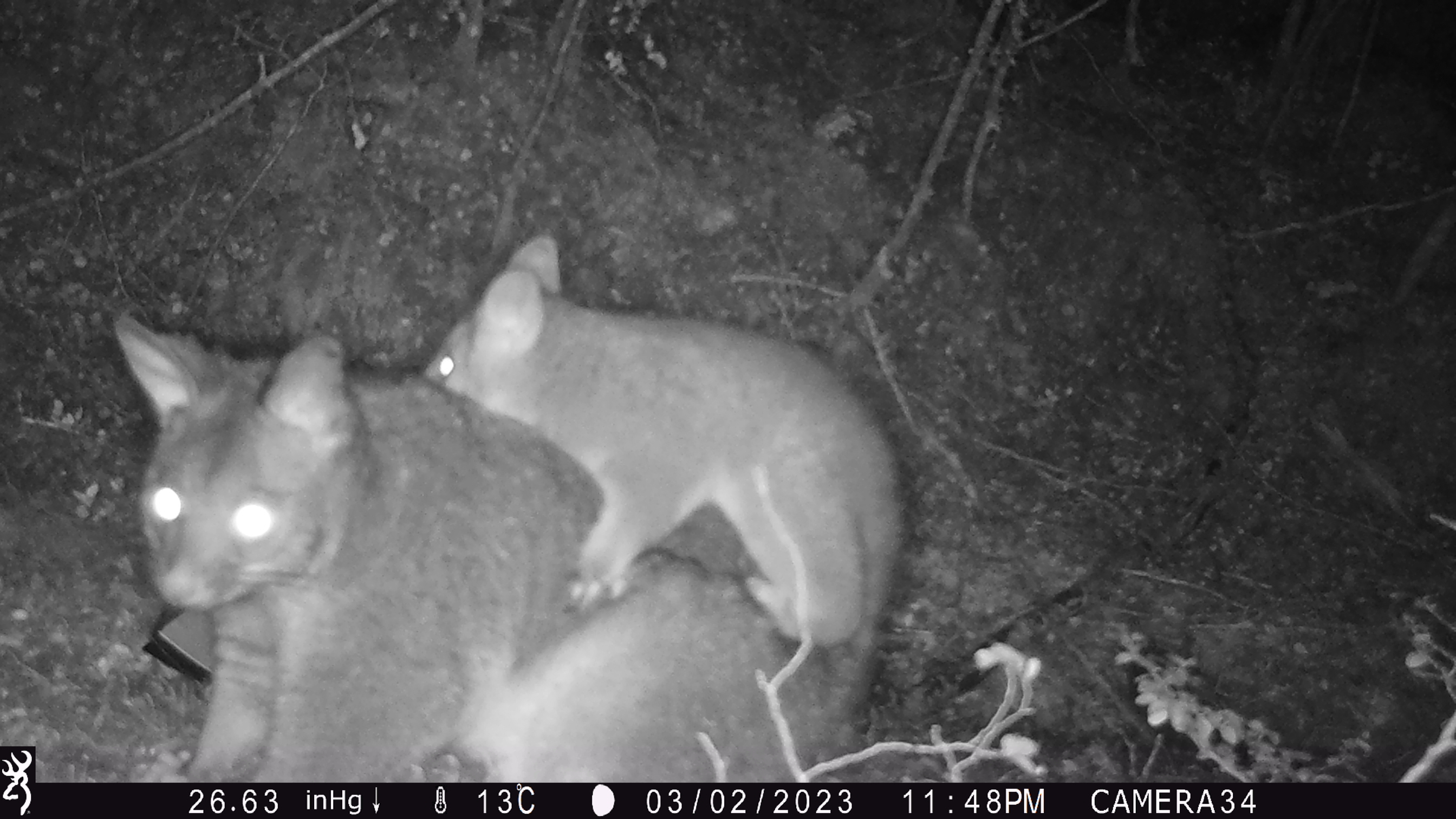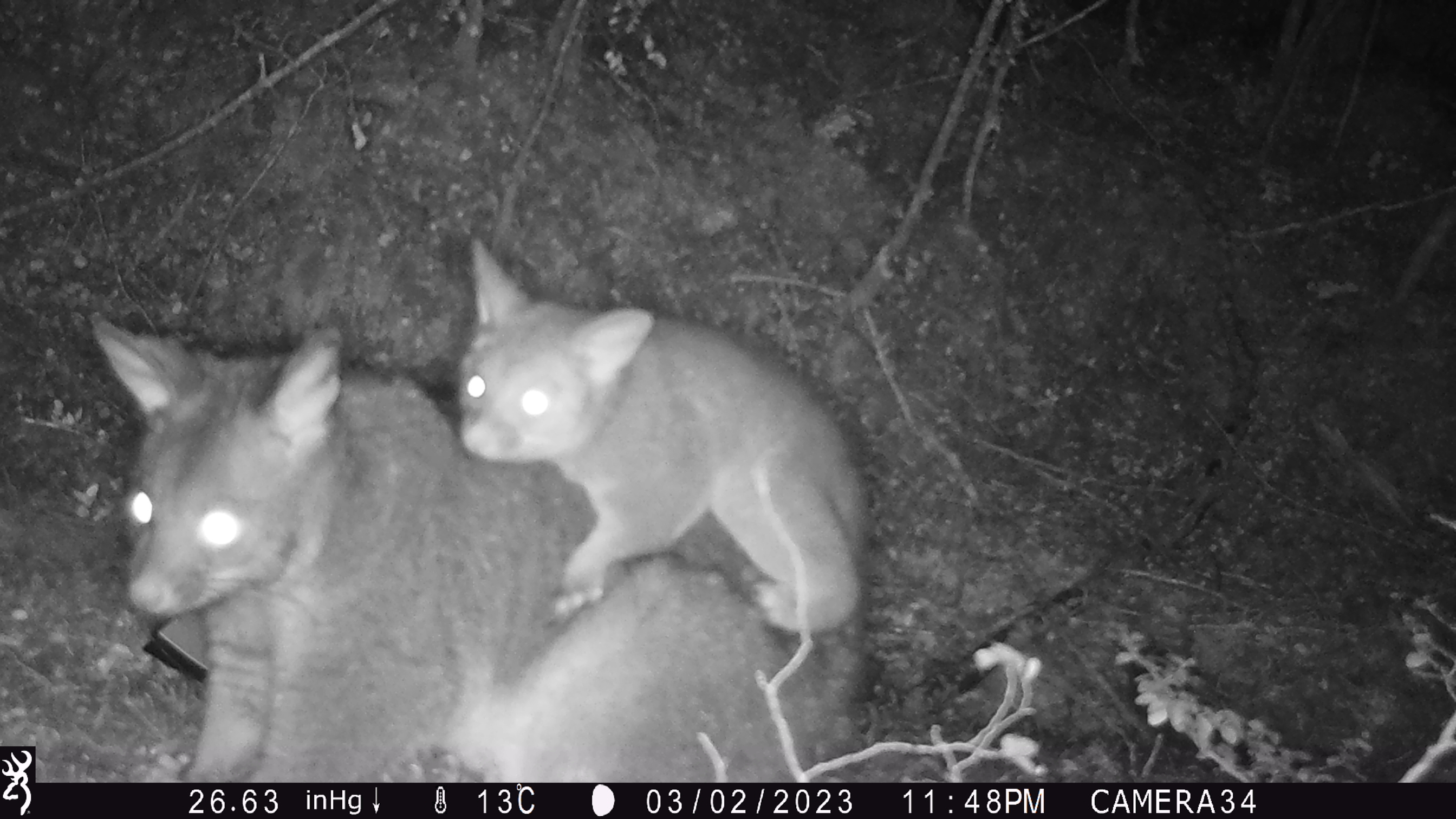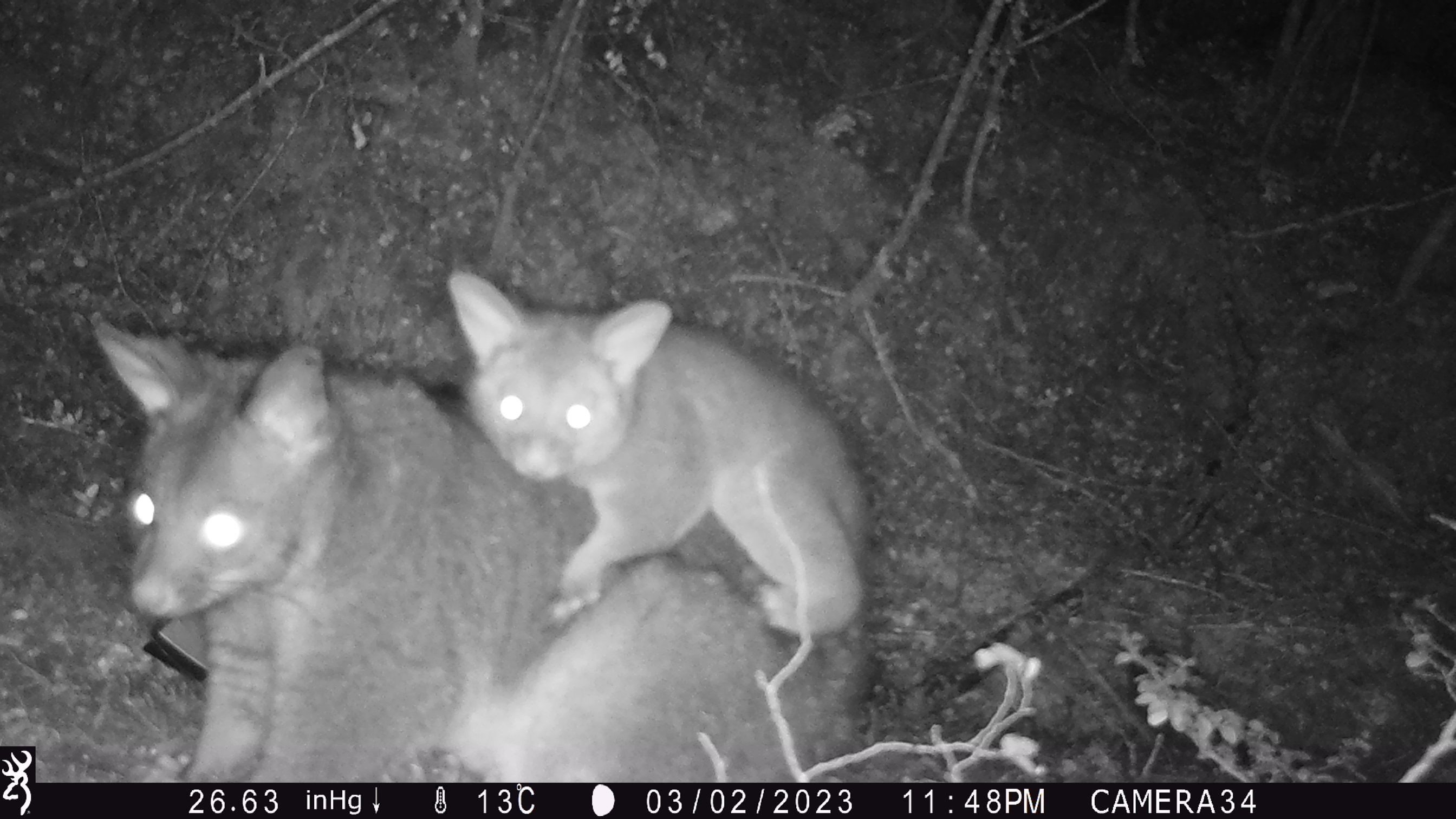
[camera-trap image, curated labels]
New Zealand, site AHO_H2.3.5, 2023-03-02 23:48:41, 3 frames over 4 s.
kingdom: Animalia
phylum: Chordata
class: Mammalia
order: Carnivora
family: Mustelidae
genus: Mustela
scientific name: Mustela erminea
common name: stoat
Stoat (Mustela erminea).